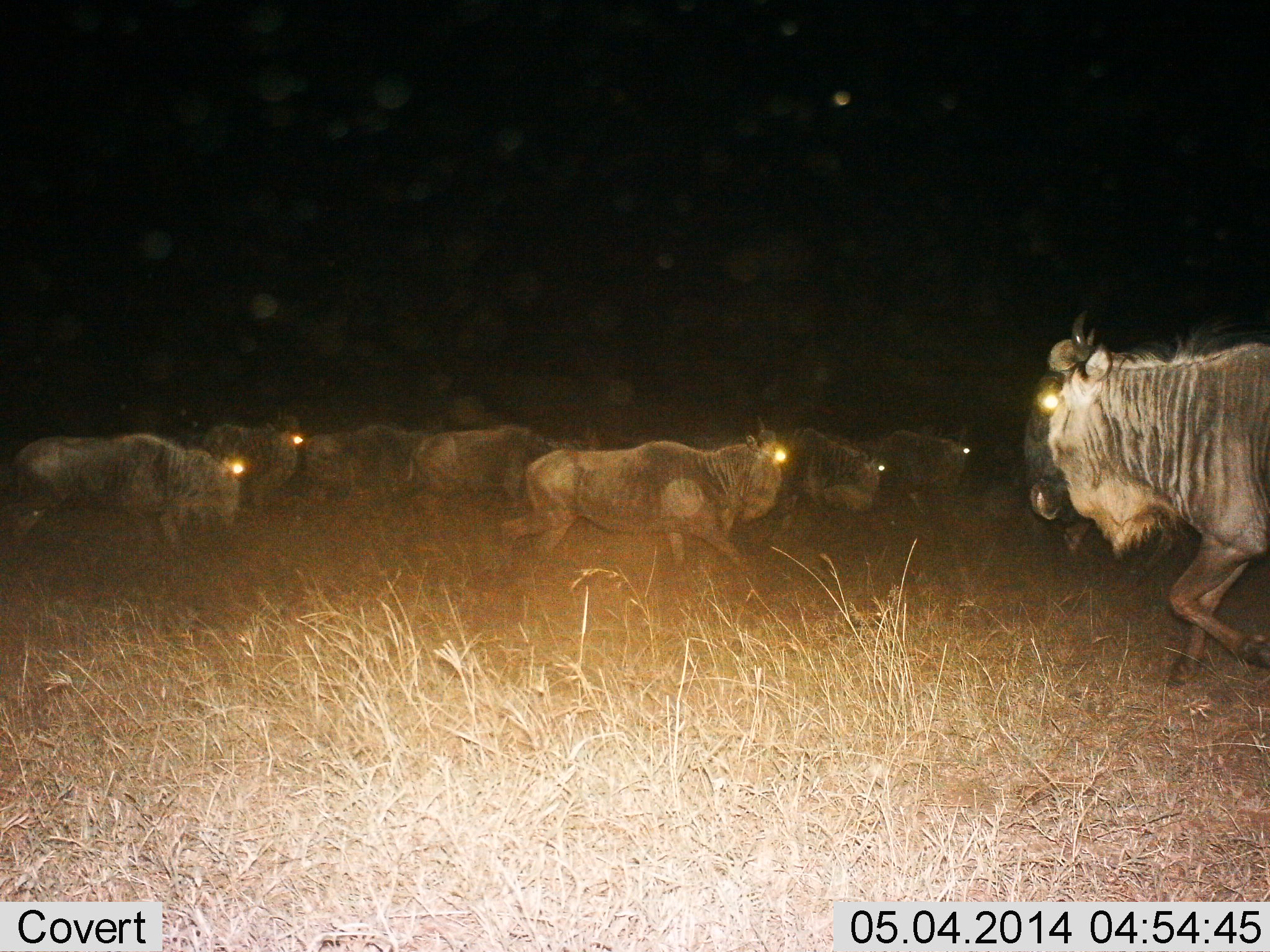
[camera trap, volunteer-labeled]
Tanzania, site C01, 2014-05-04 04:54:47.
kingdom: Animalia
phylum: Chordata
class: Mammalia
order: Artiodactyla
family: Bovidae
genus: Connochaetes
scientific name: Connochaetes taurinus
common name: blue wildebeest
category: wildebeest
Wildebeest (blue wildebeest) (Connochaetes taurinus), count 8. Behavior (volunteer vote fractions): standing 9%, resting 0%, moving 100%, interacting 9%. Young present (vote fraction): 0%. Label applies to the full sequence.